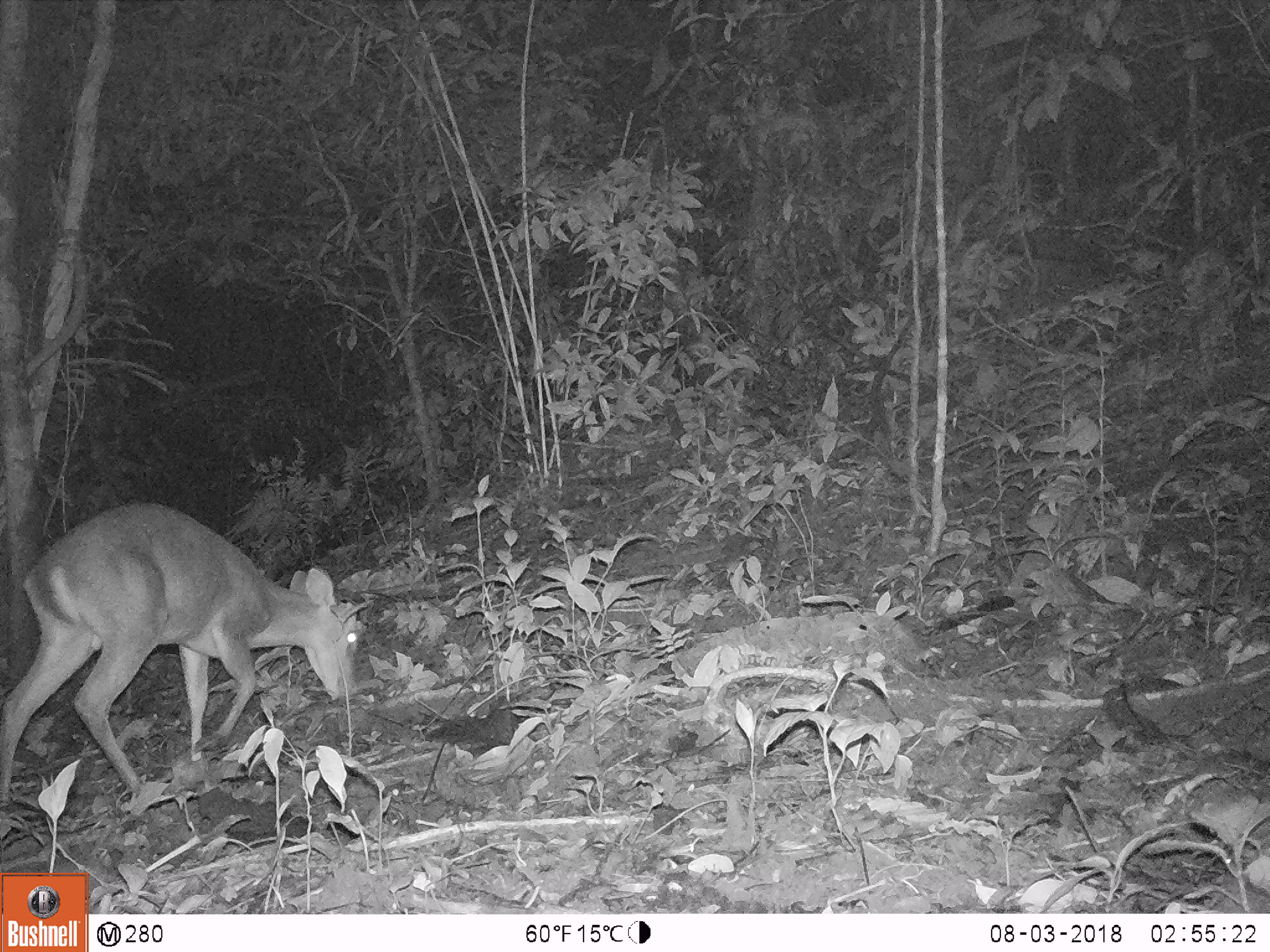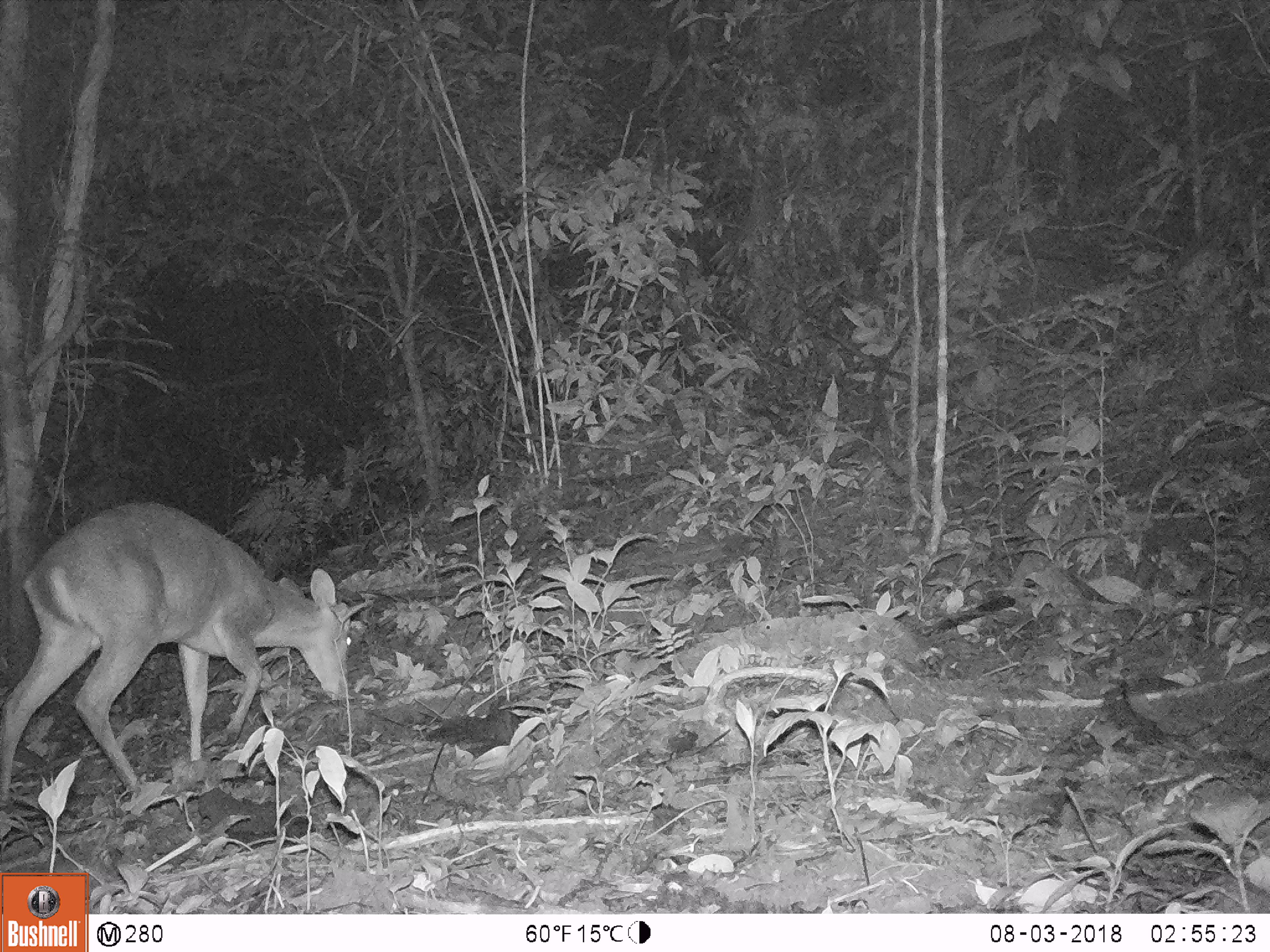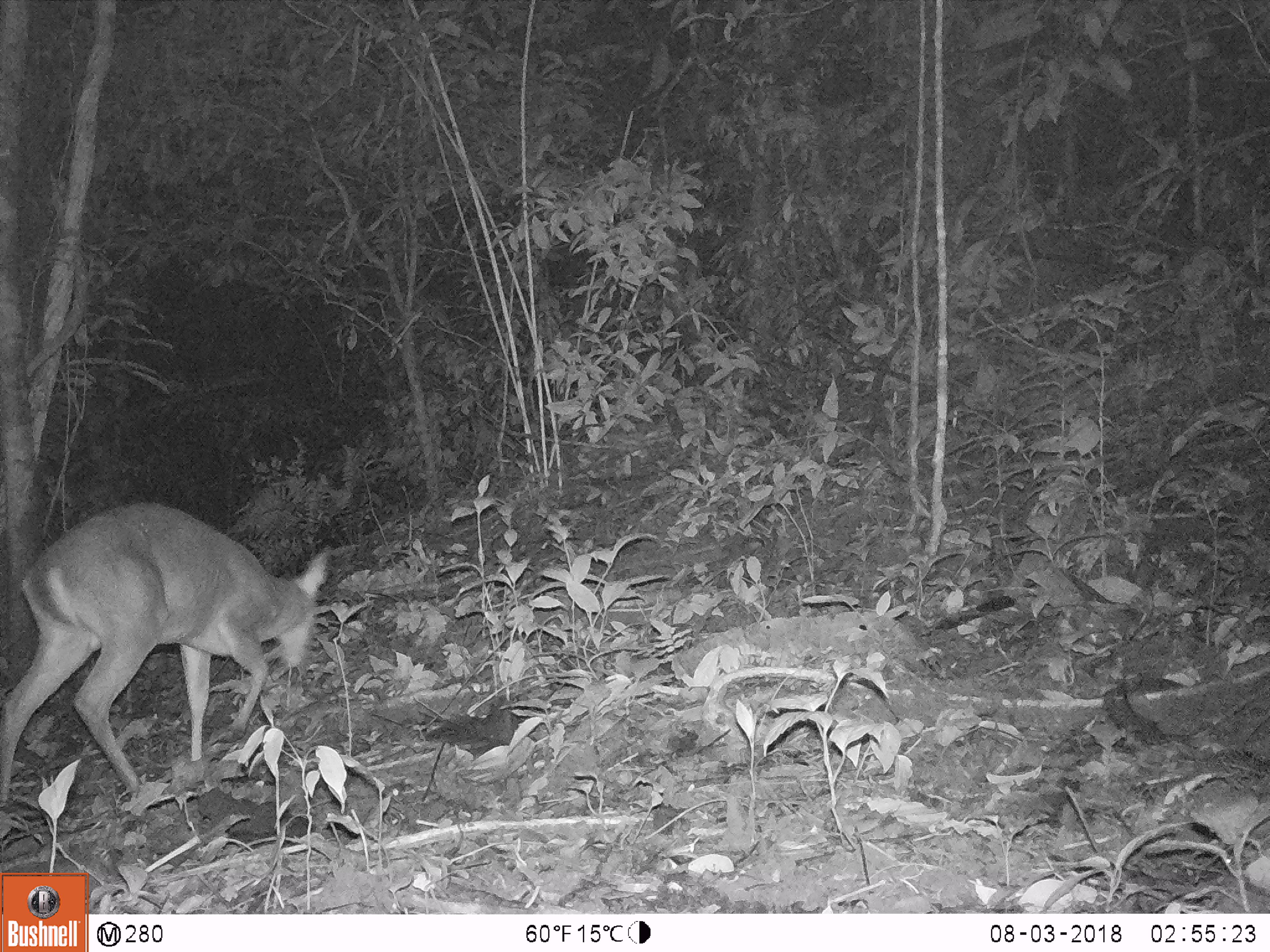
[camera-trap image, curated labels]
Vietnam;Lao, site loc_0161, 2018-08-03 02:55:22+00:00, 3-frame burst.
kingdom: Animalia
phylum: Chordata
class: Mammalia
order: Artiodactyla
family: Cervidae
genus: Muntiacus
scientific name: Muntiacus vuquangensis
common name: large-antlered muntjac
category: large antlered muntjac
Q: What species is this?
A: Large antlered muntjac (large-antlered muntjac) (Muntiacus vuquangensis).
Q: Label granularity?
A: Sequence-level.